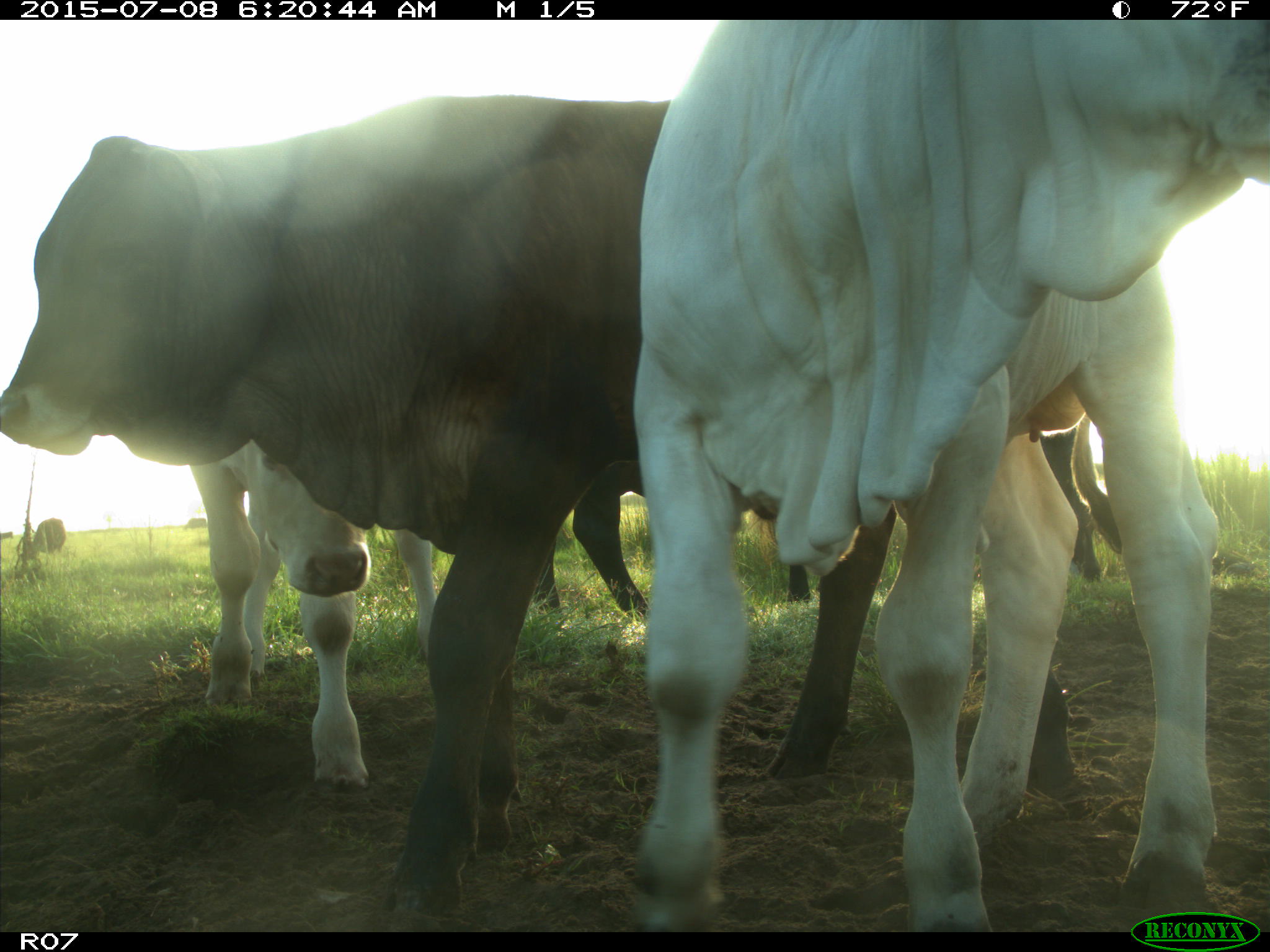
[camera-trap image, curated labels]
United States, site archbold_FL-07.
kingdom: Animalia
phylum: Chordata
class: Mammalia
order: Artiodactyla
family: Bovidae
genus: Bos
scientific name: Bos taurus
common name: domestic cow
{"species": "Bos taurus (domestic cow)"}